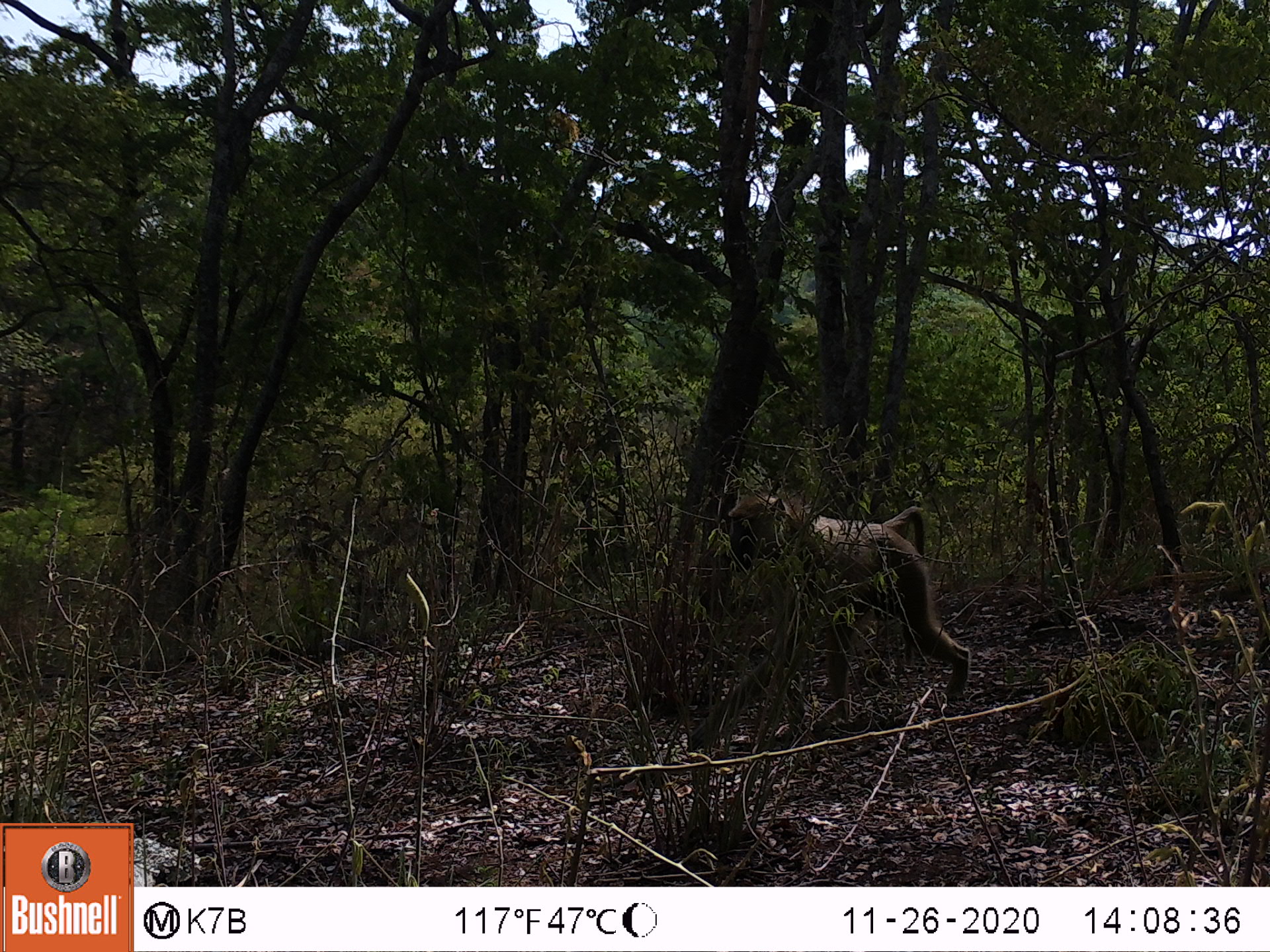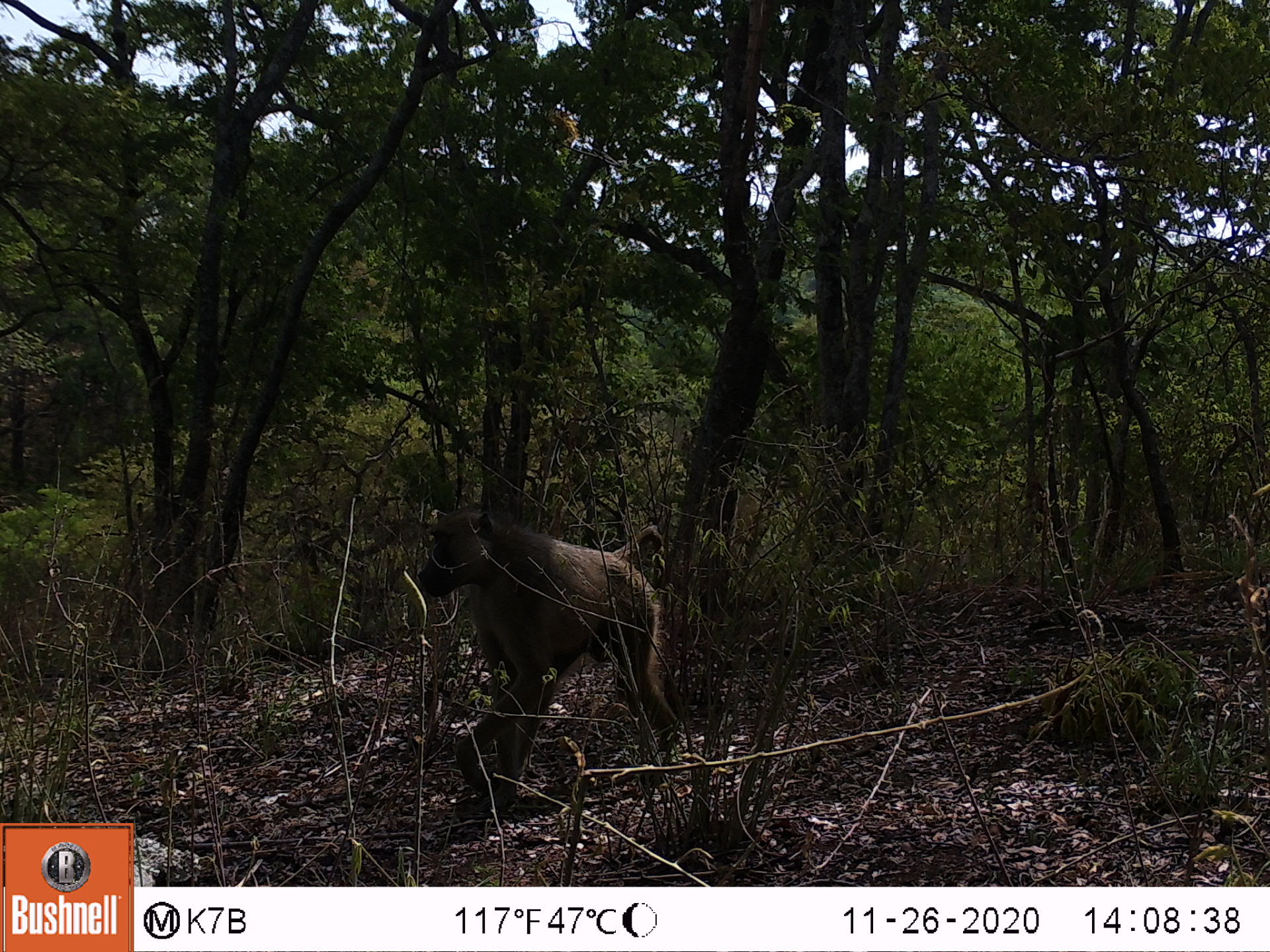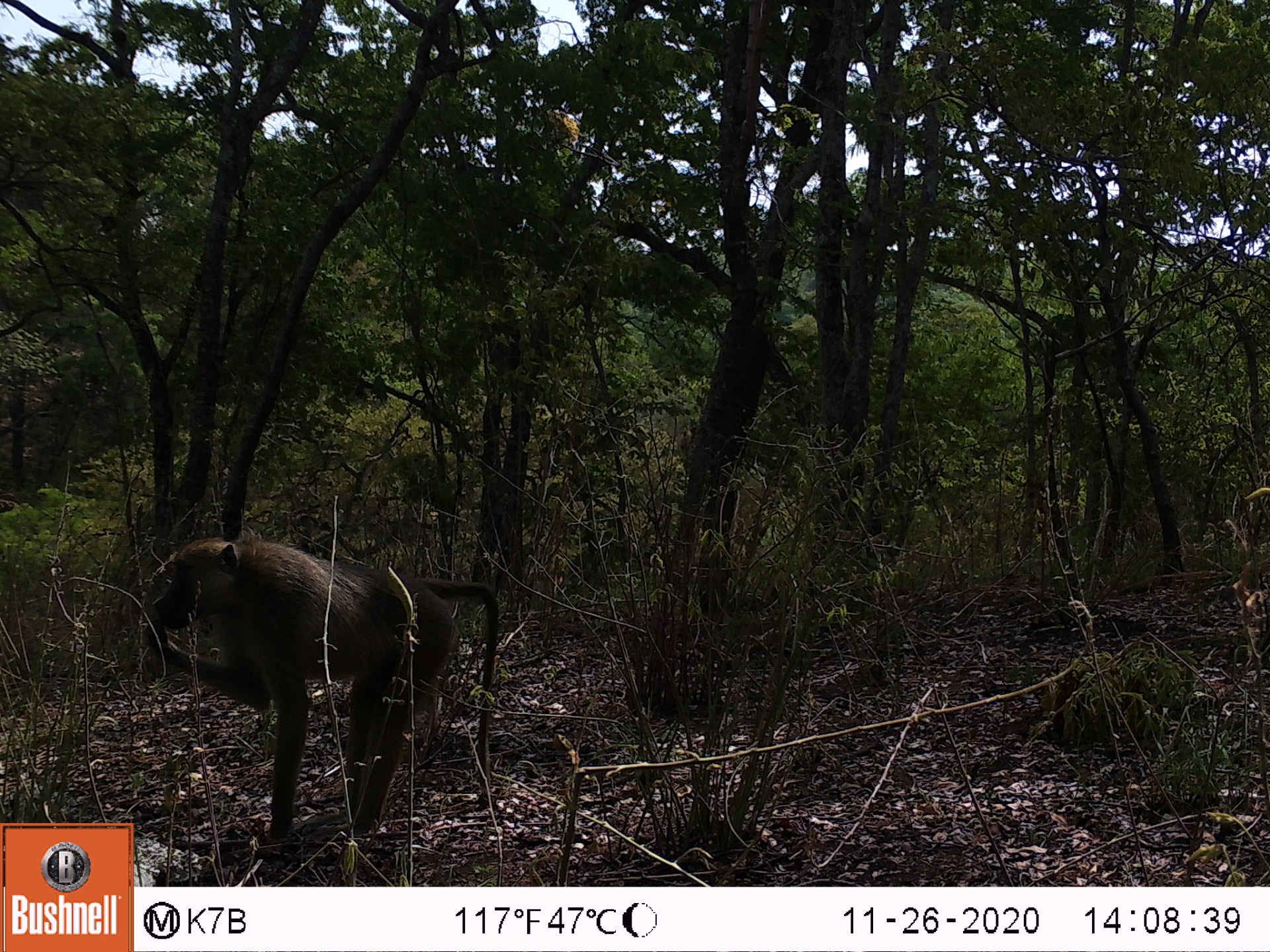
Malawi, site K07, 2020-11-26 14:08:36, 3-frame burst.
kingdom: Animalia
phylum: Chordata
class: Mammalia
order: Primates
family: Cercopithecidae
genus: Papio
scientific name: Papio cynocephalus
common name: yellow baboon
Yellow baboon (Papio cynocephalus), count 1.